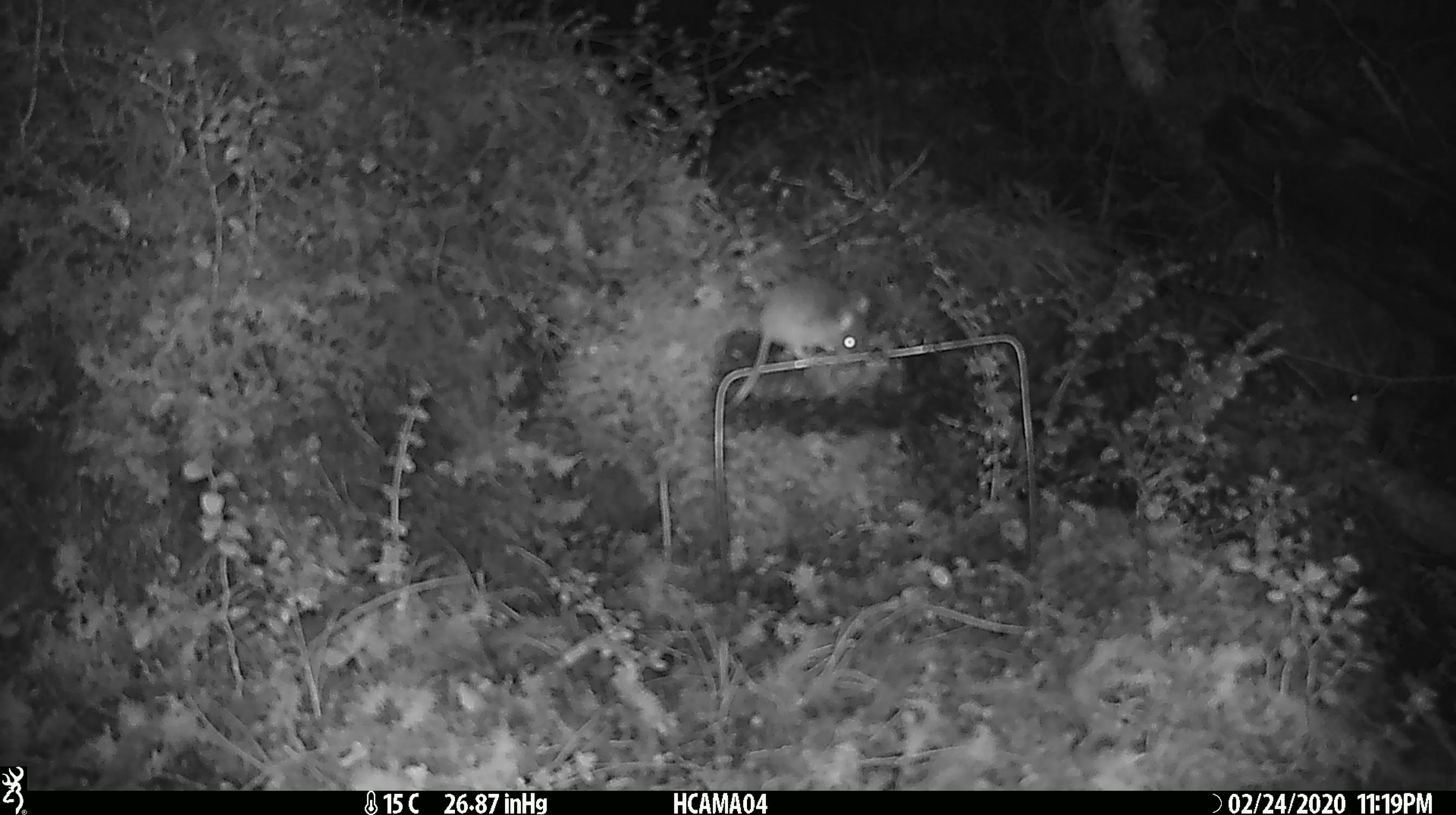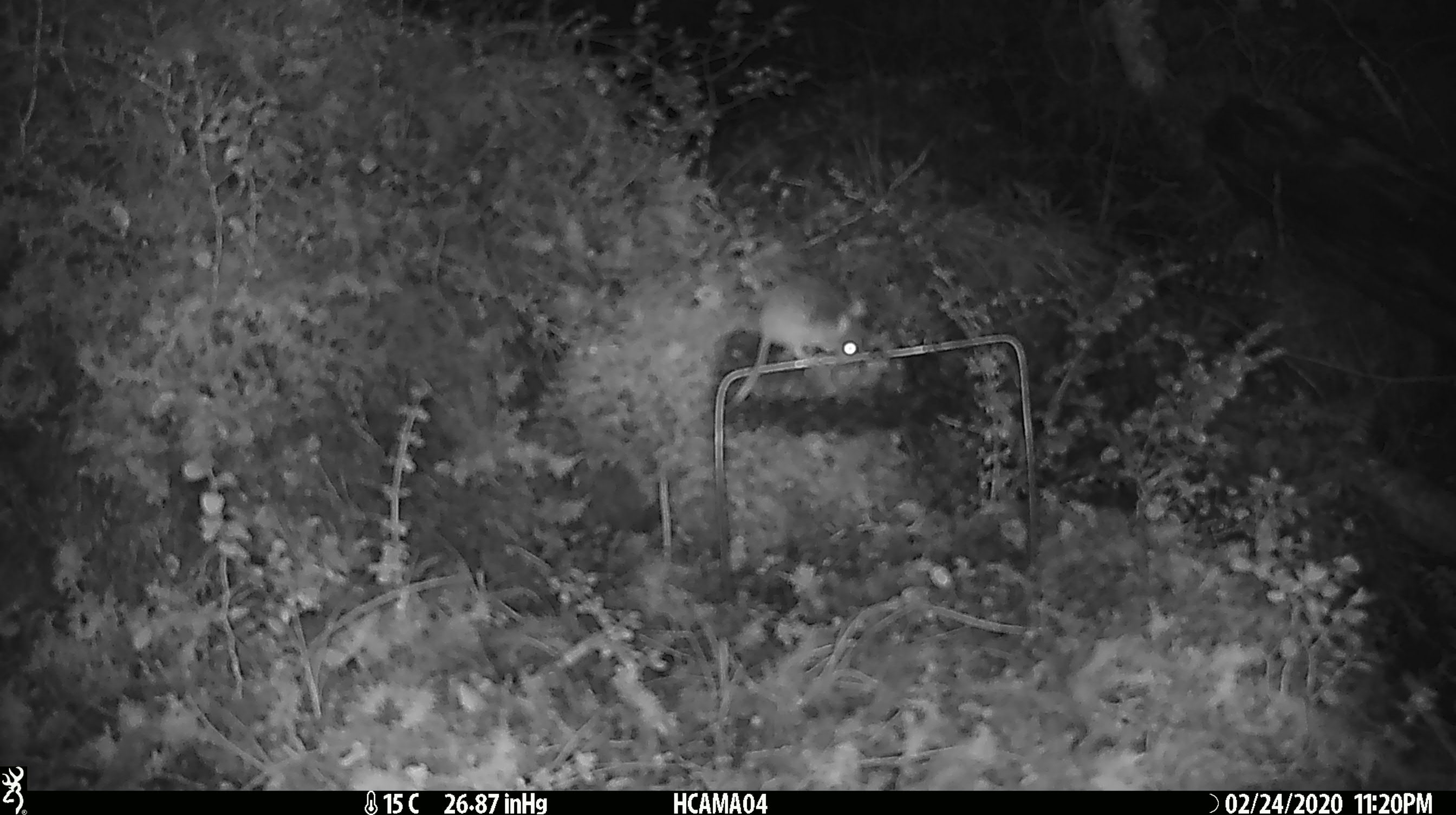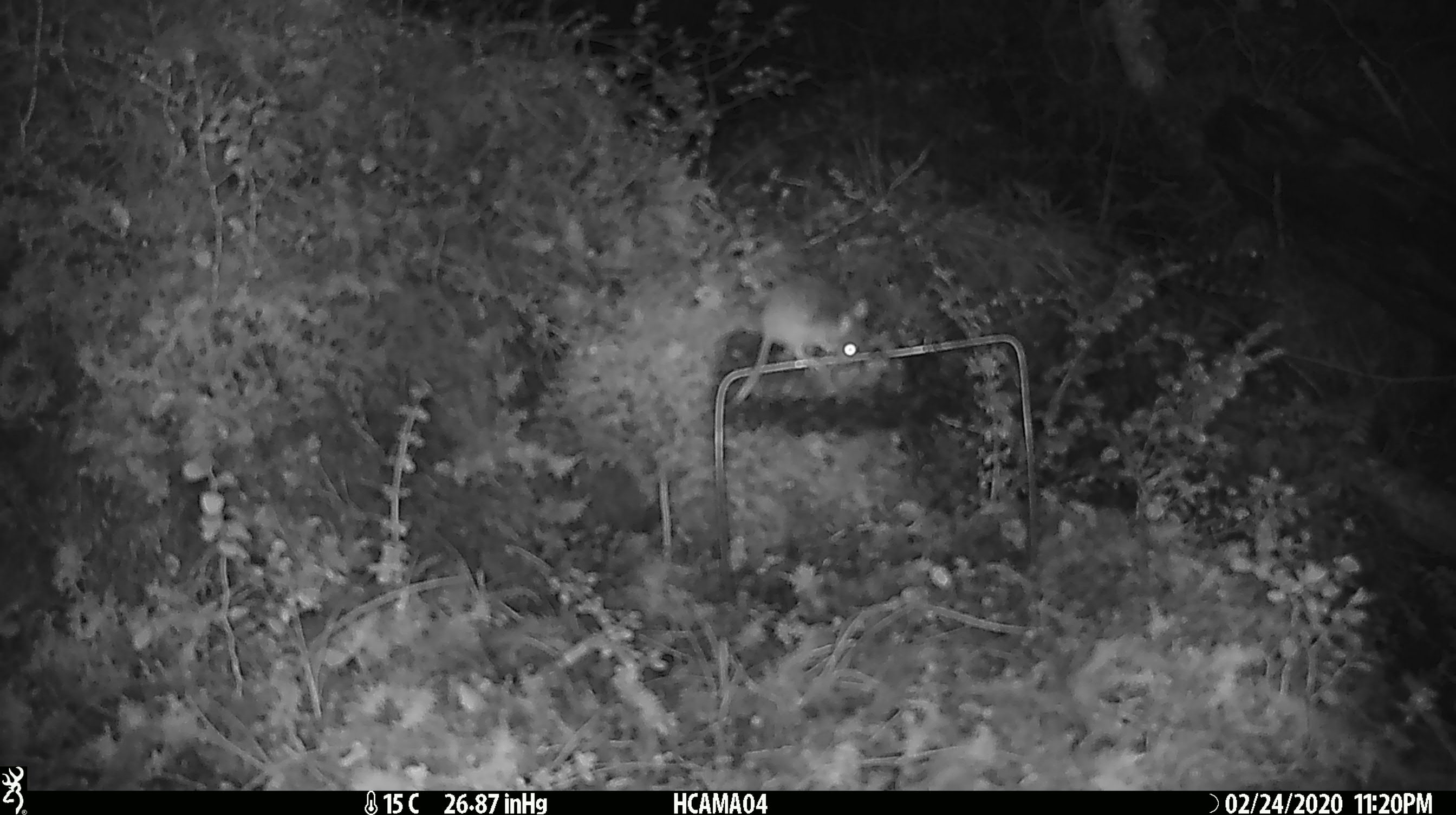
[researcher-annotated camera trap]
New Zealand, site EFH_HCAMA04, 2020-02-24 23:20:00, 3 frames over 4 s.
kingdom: Animalia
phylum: Chordata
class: Mammalia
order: Rodentia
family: Muridae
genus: Mus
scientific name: Mus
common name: mouse